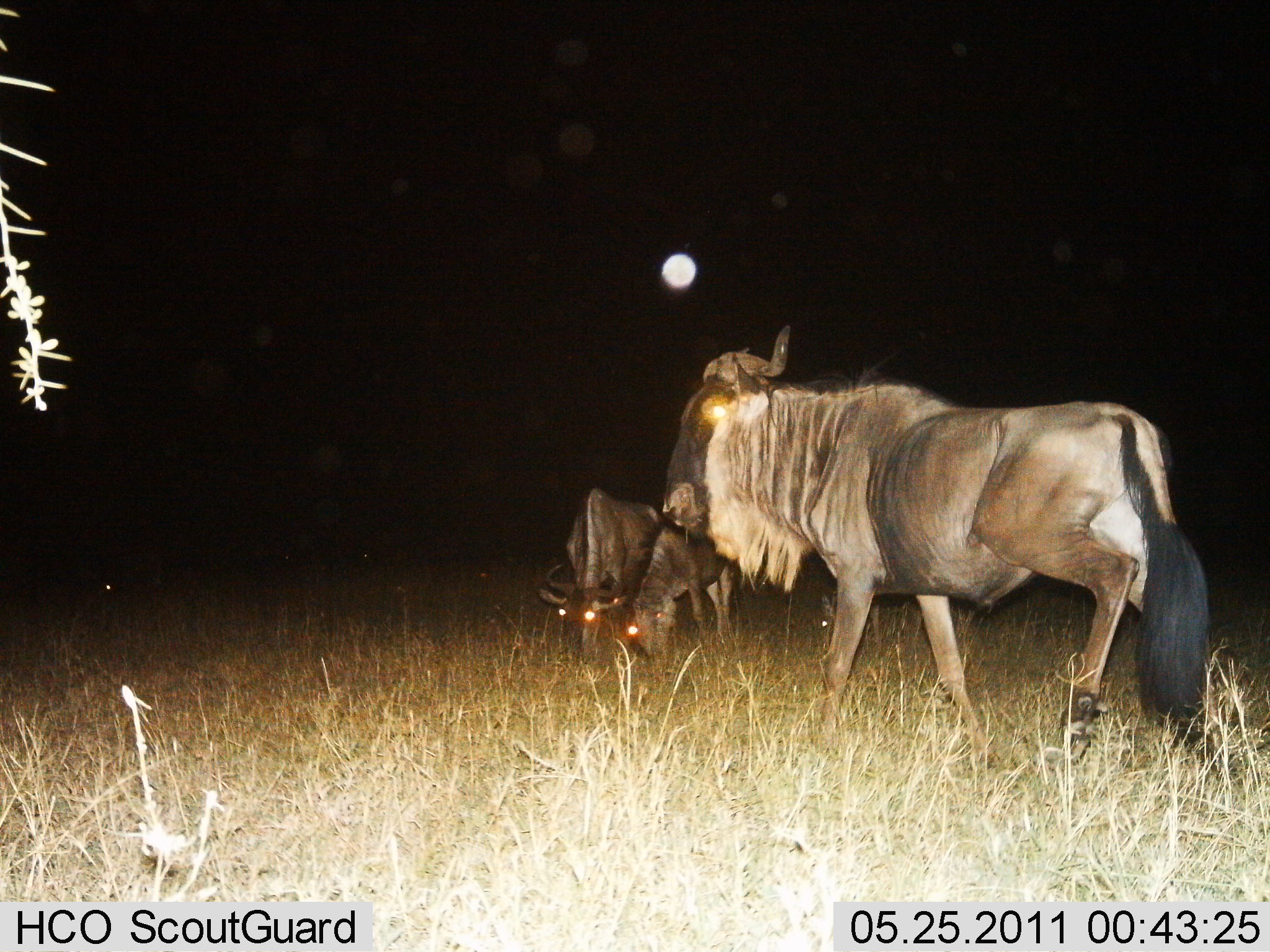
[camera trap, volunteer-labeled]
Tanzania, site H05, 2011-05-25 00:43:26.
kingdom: Animalia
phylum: Chordata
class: Mammalia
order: Artiodactyla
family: Bovidae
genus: Connochaetes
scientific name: Connochaetes taurinus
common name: blue wildebeest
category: wildebeest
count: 3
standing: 58%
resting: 0%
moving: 33%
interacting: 0%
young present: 0%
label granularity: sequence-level